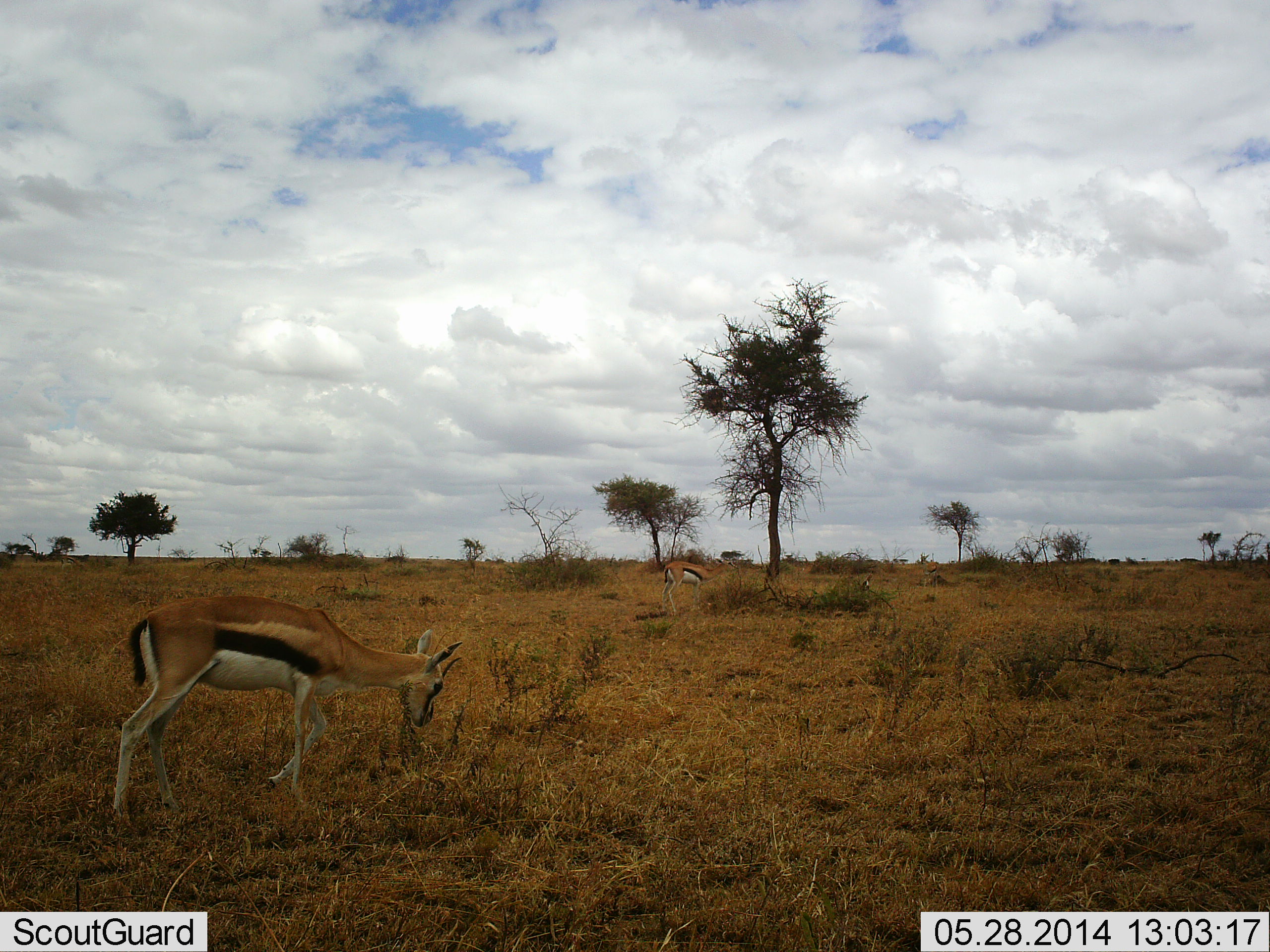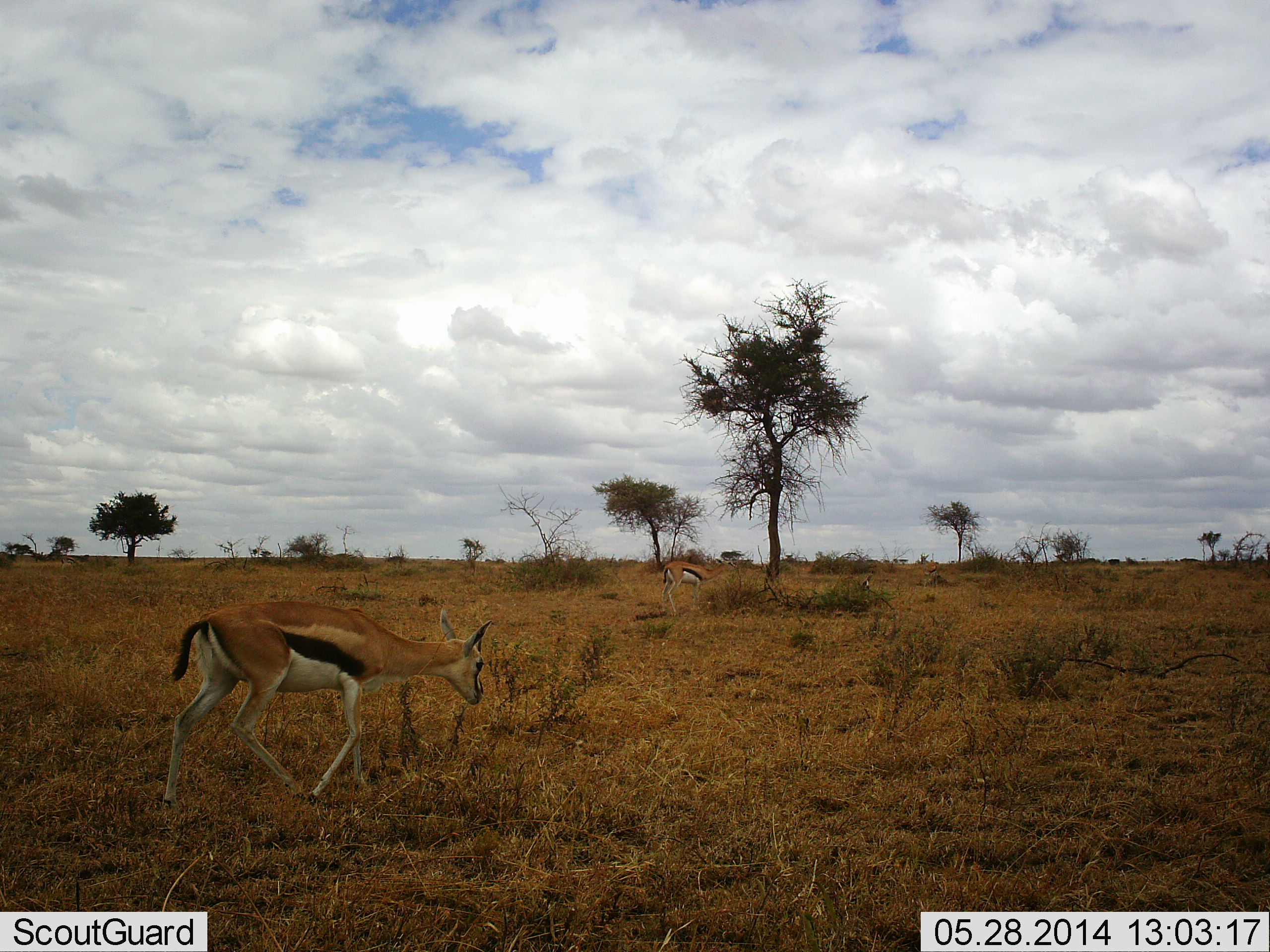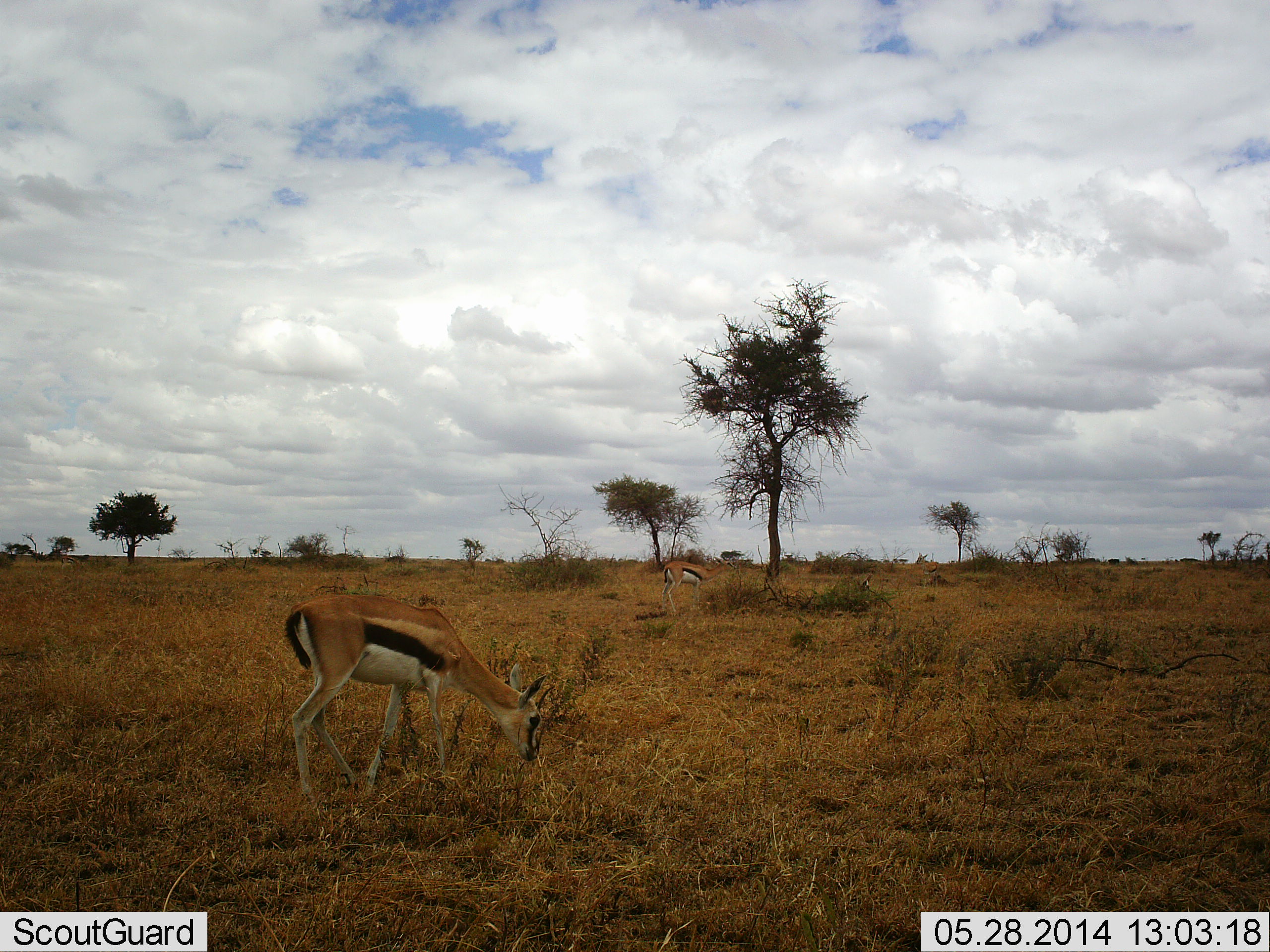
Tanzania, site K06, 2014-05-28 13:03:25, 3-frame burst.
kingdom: Animalia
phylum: Chordata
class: Mammalia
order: Artiodactyla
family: Bovidae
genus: Eudorcas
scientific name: Eudorcas thomsonii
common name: thomson's gazelle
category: gazellethomsons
Gazellethomsons (thomson's gazelle) (Eudorcas thomsonii), count 2. Behavior (volunteer vote fractions): standing 42%, resting 3%, moving 58%, interacting 3%. Young present (vote fraction): 0%. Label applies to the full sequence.